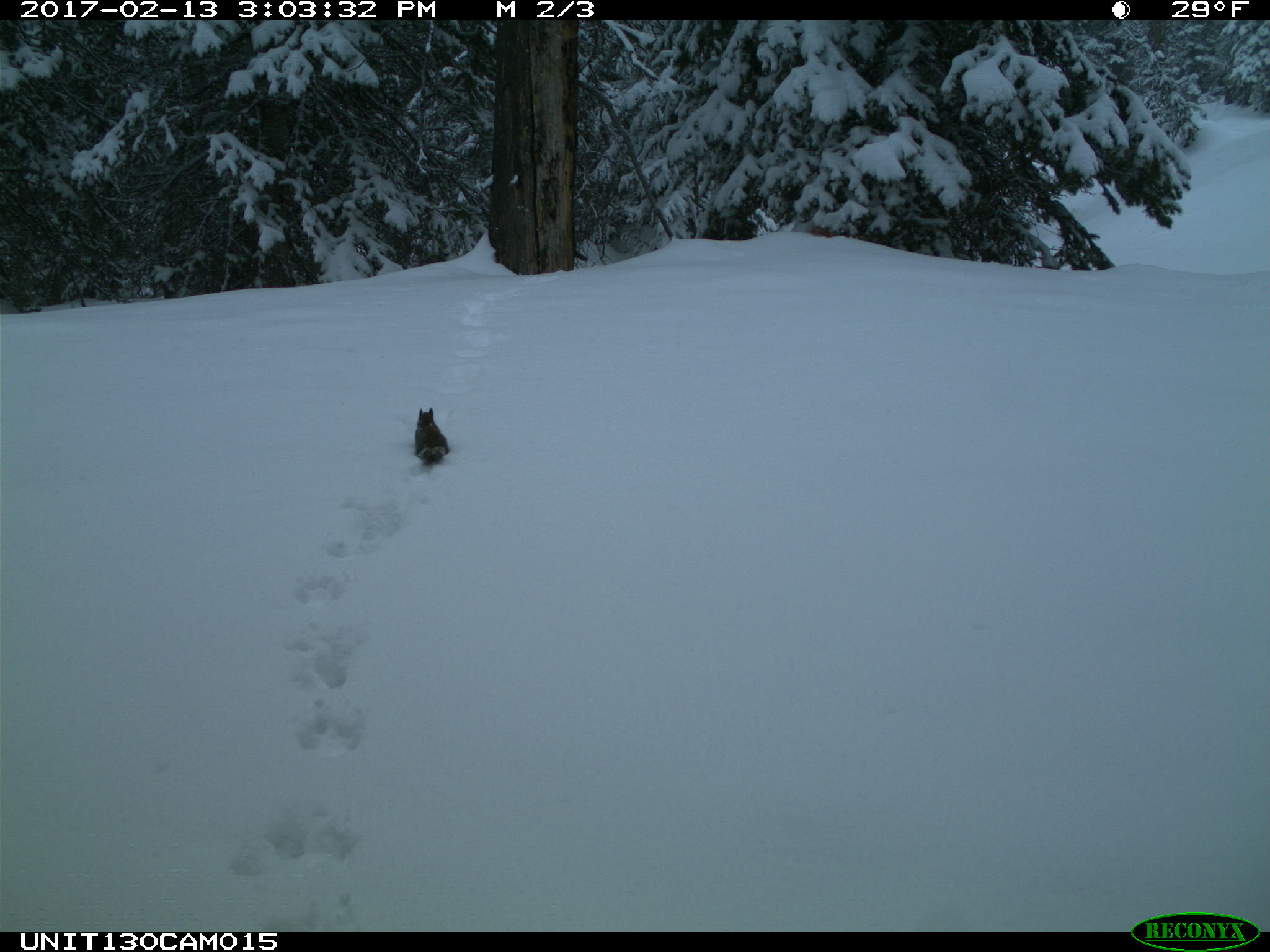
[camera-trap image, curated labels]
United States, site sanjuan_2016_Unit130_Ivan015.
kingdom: Animalia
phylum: Chordata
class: Mammalia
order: Rodentia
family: Sciuridae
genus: Tamiasciurus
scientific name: Tamiasciurus hudsonicus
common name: american red squirrel